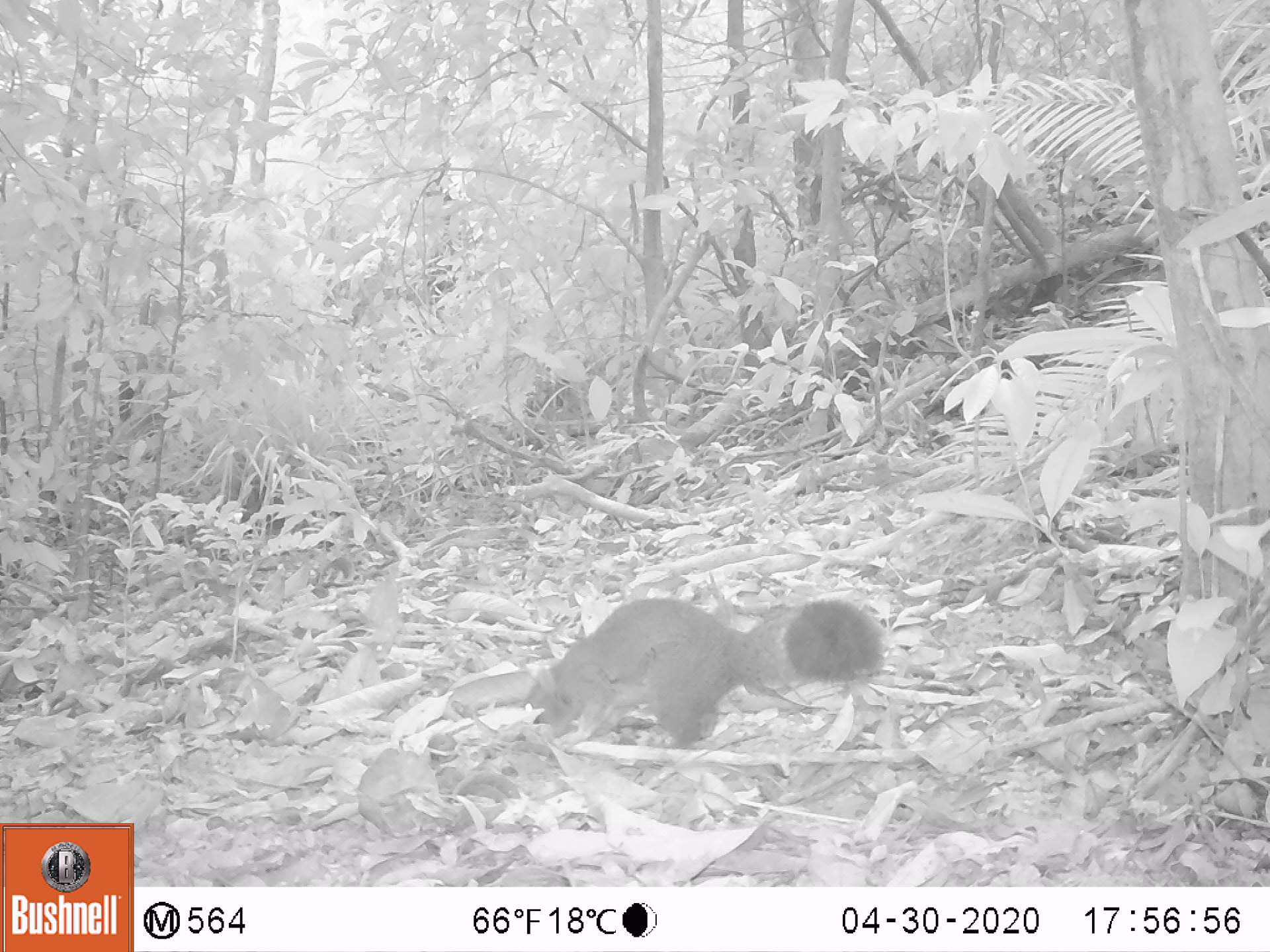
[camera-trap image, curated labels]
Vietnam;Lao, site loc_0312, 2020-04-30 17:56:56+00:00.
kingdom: Animalia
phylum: Chordata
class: Mammalia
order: Rodentia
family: Sciuridae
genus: Callosciurus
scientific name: Callosciurus erythraeus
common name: pallas's squirrel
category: pallass squirrel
Pallass squirrel (pallas's squirrel) (Callosciurus erythraeus). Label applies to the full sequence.